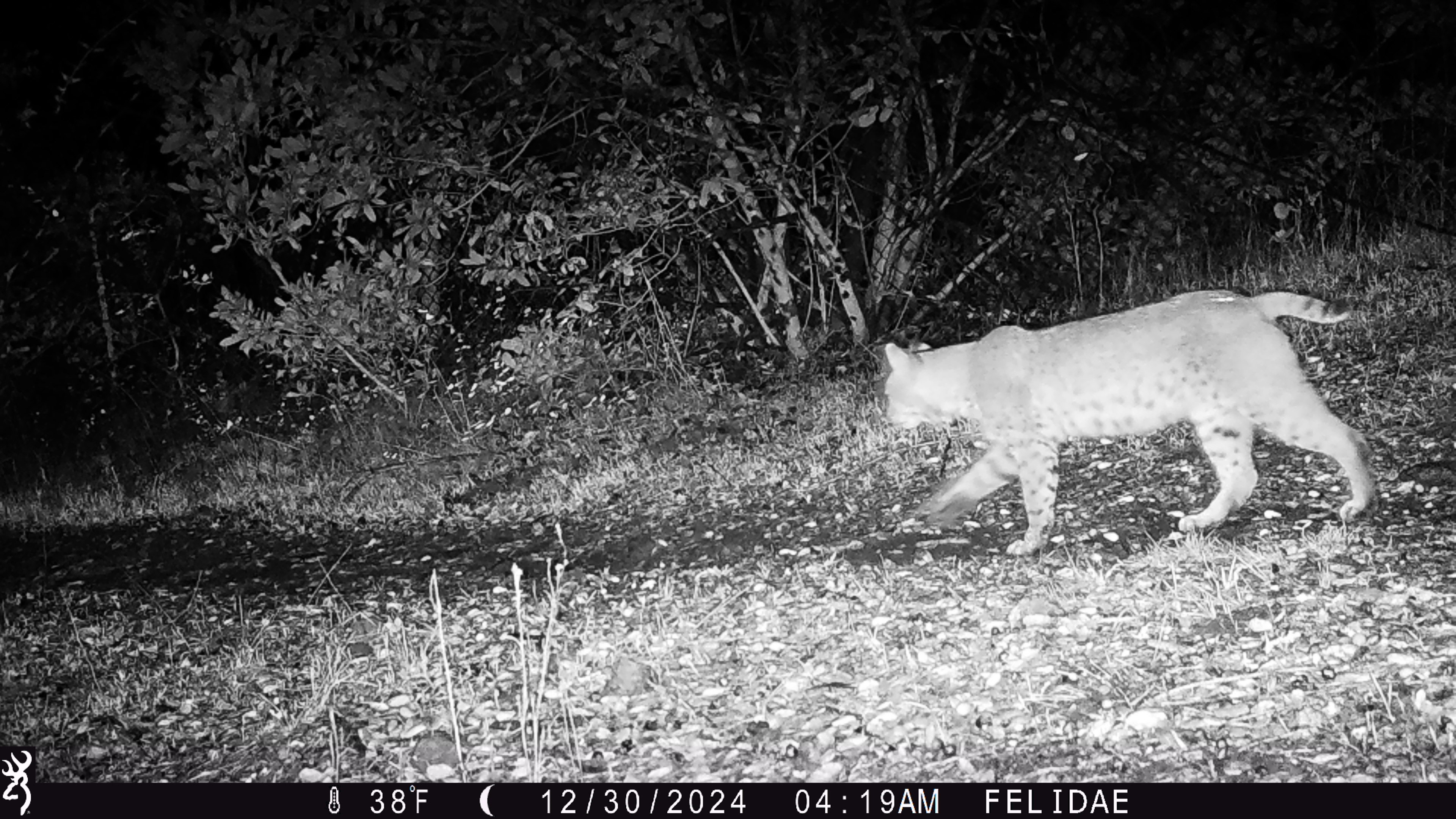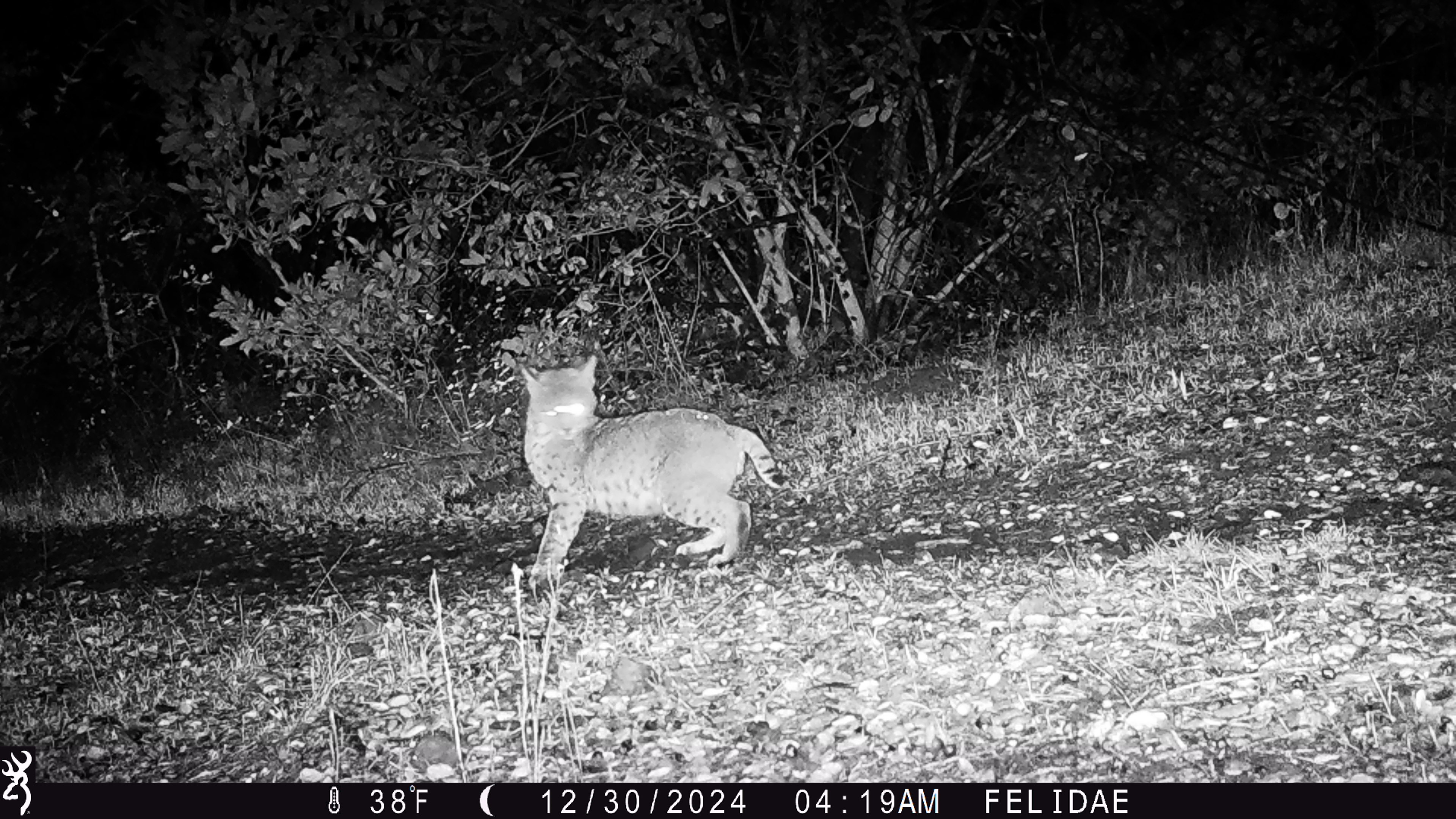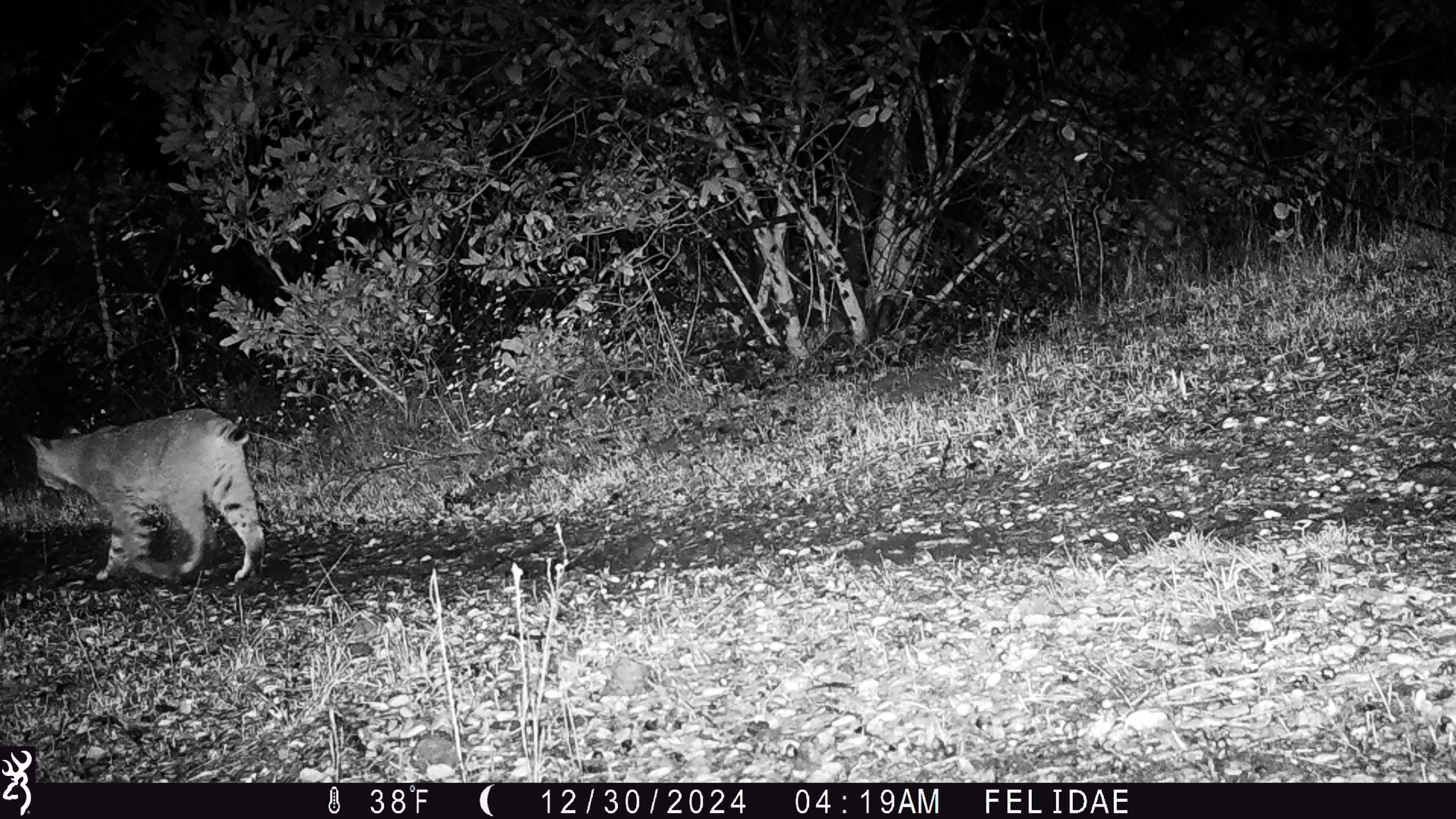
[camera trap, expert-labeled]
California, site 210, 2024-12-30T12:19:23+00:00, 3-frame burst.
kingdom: Animalia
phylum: Chordata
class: Mammalia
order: Carnivora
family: Felidae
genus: Lynx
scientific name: Lynx rufus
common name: bobcat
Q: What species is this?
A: Bobcat (Lynx rufus).